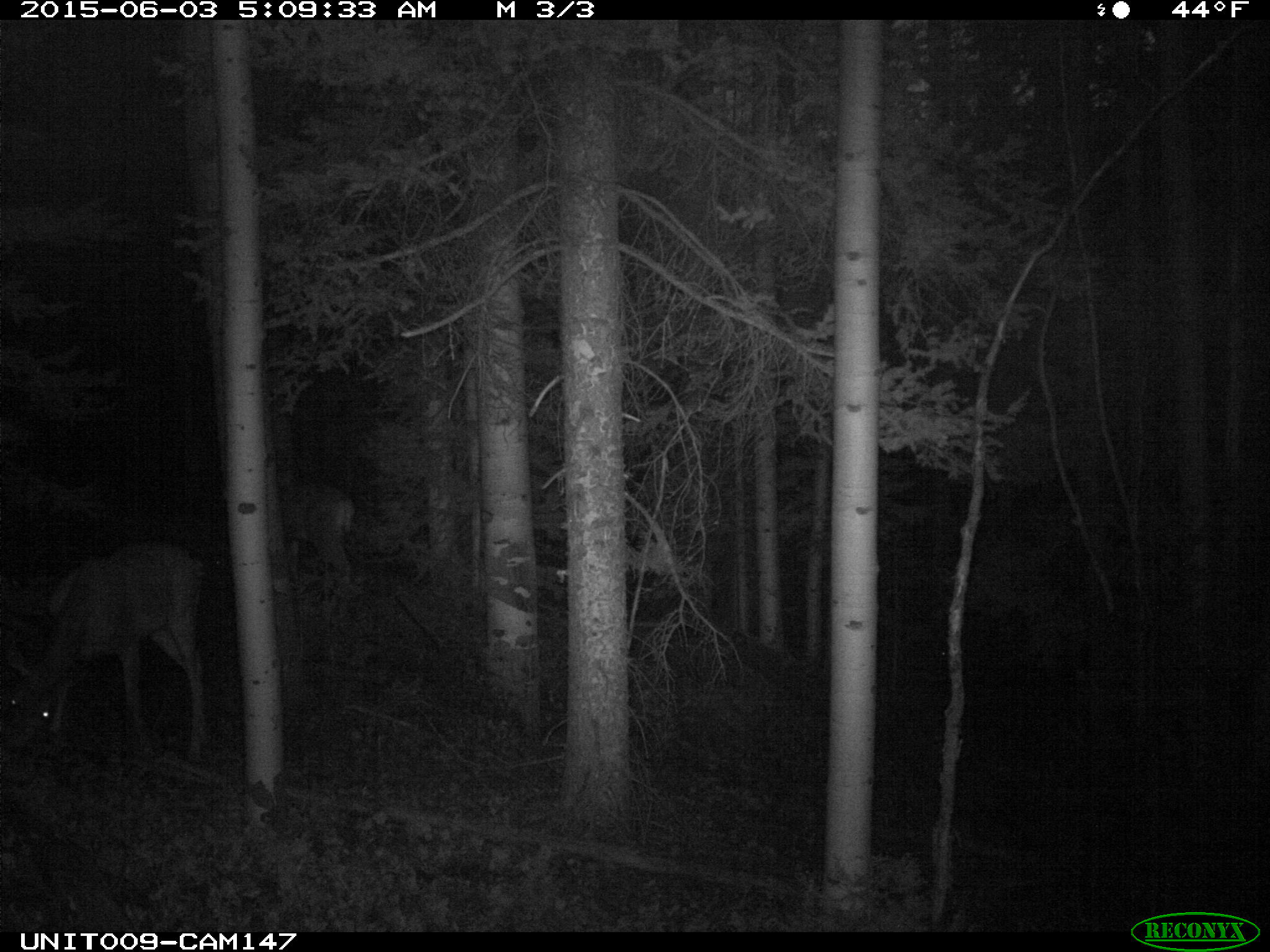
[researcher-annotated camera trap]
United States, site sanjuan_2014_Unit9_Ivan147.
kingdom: Animalia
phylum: Chordata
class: Mammalia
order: Artiodactyla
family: Cervidae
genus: Odocoileus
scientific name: Odocoileus hemionus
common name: mule deer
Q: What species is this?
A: Odocoileus hemionus (mule deer).